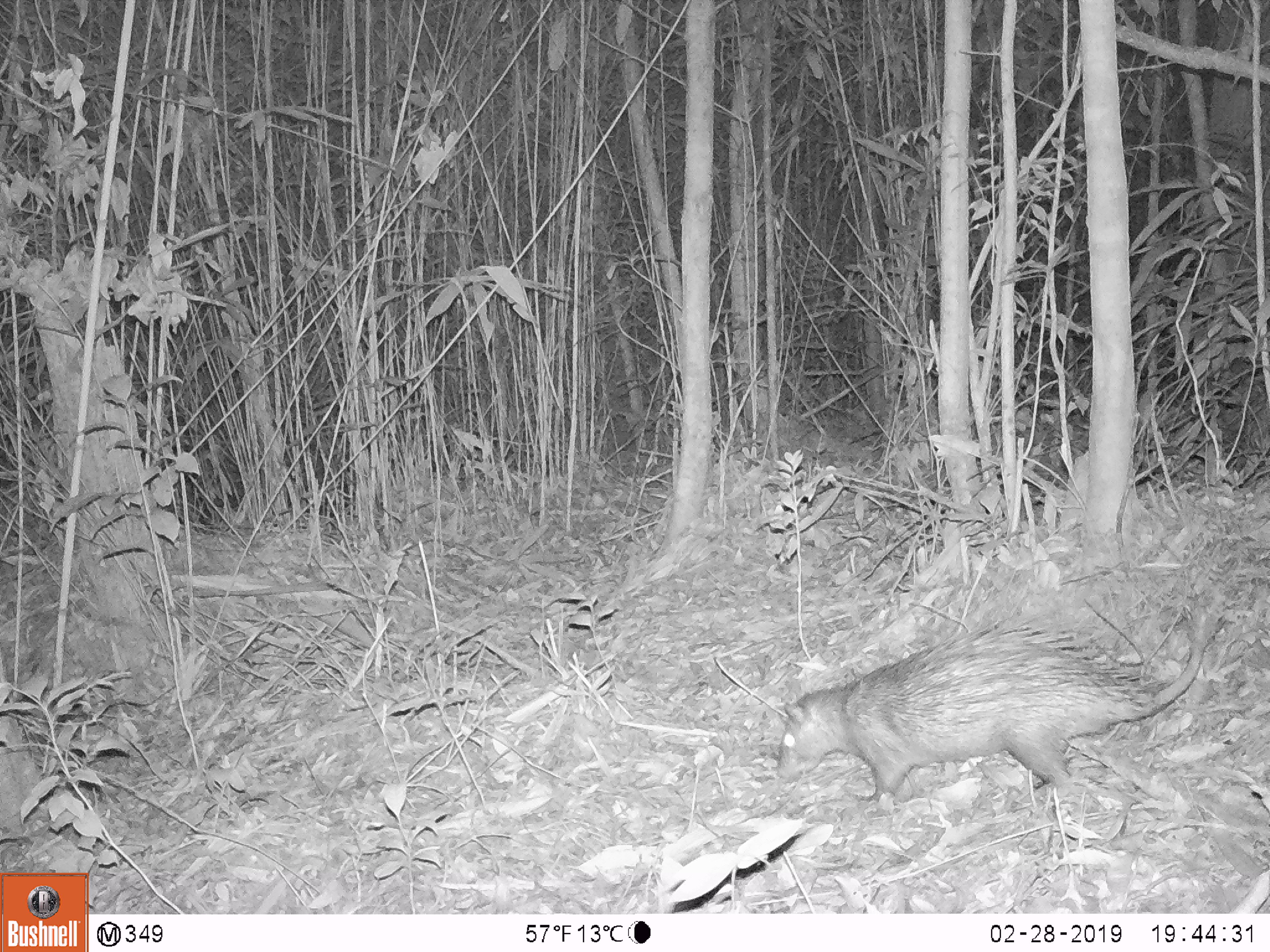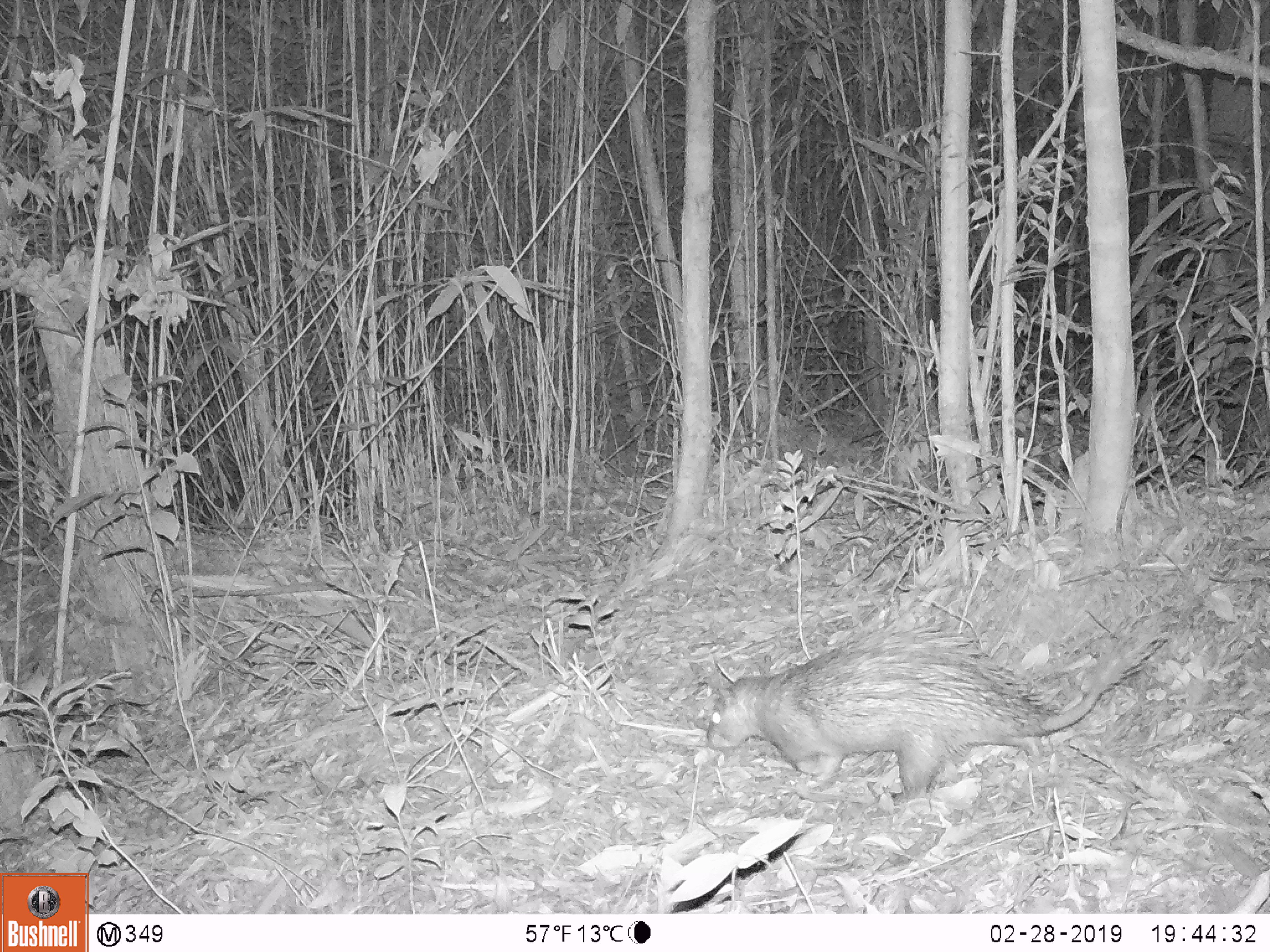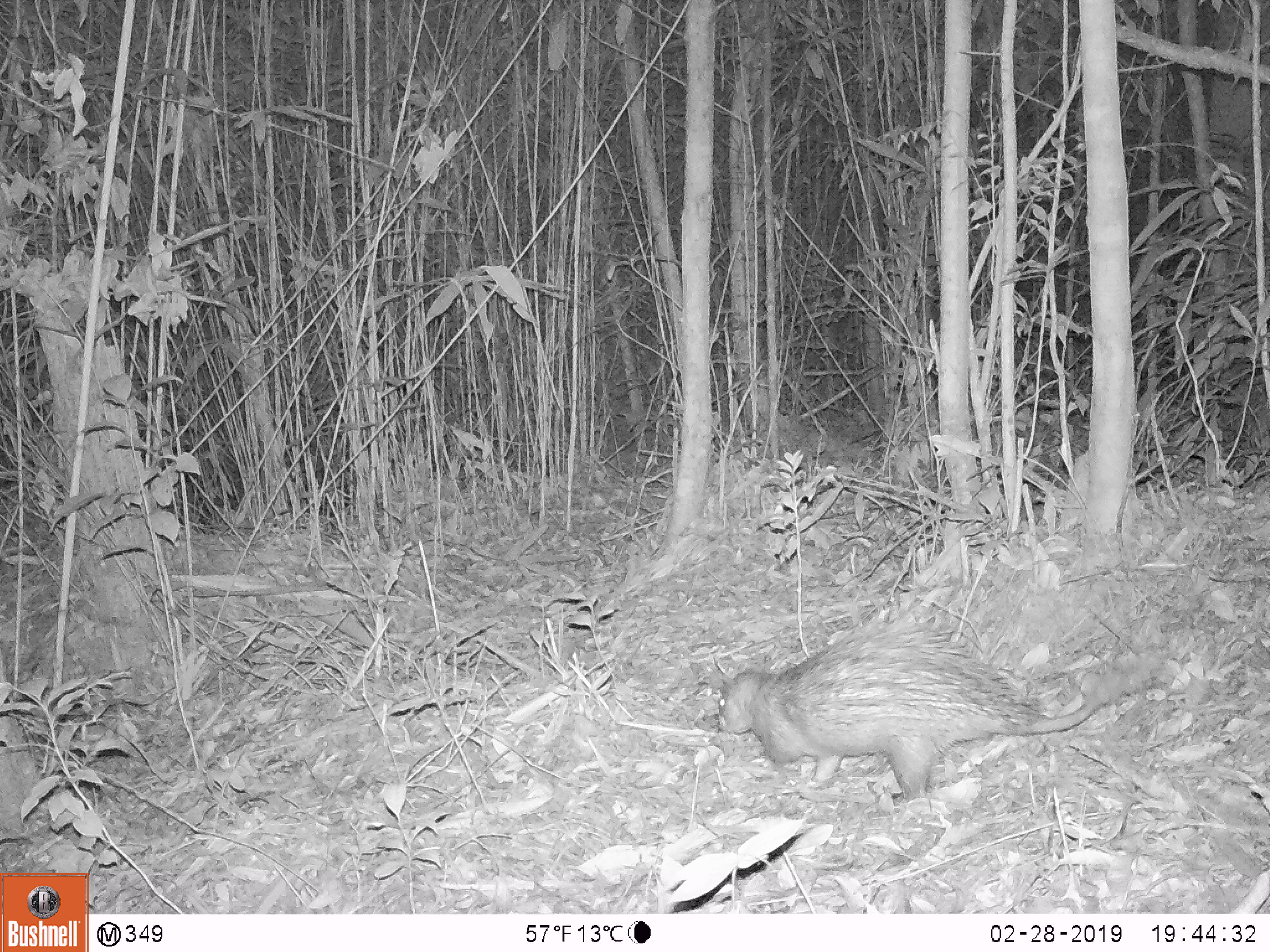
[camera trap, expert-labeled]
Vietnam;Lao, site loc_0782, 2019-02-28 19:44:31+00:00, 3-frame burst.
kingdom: Animalia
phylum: Chordata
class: Mammalia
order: Rodentia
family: Hystricidae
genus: Atherurus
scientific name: Atherurus macrourus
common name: asiatic brush-tailed porcupine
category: asiatic brush tailed porcupine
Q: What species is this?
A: Asiatic brush tailed porcupine (asiatic brush-tailed porcupine) (Atherurus macrourus).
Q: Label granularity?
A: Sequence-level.